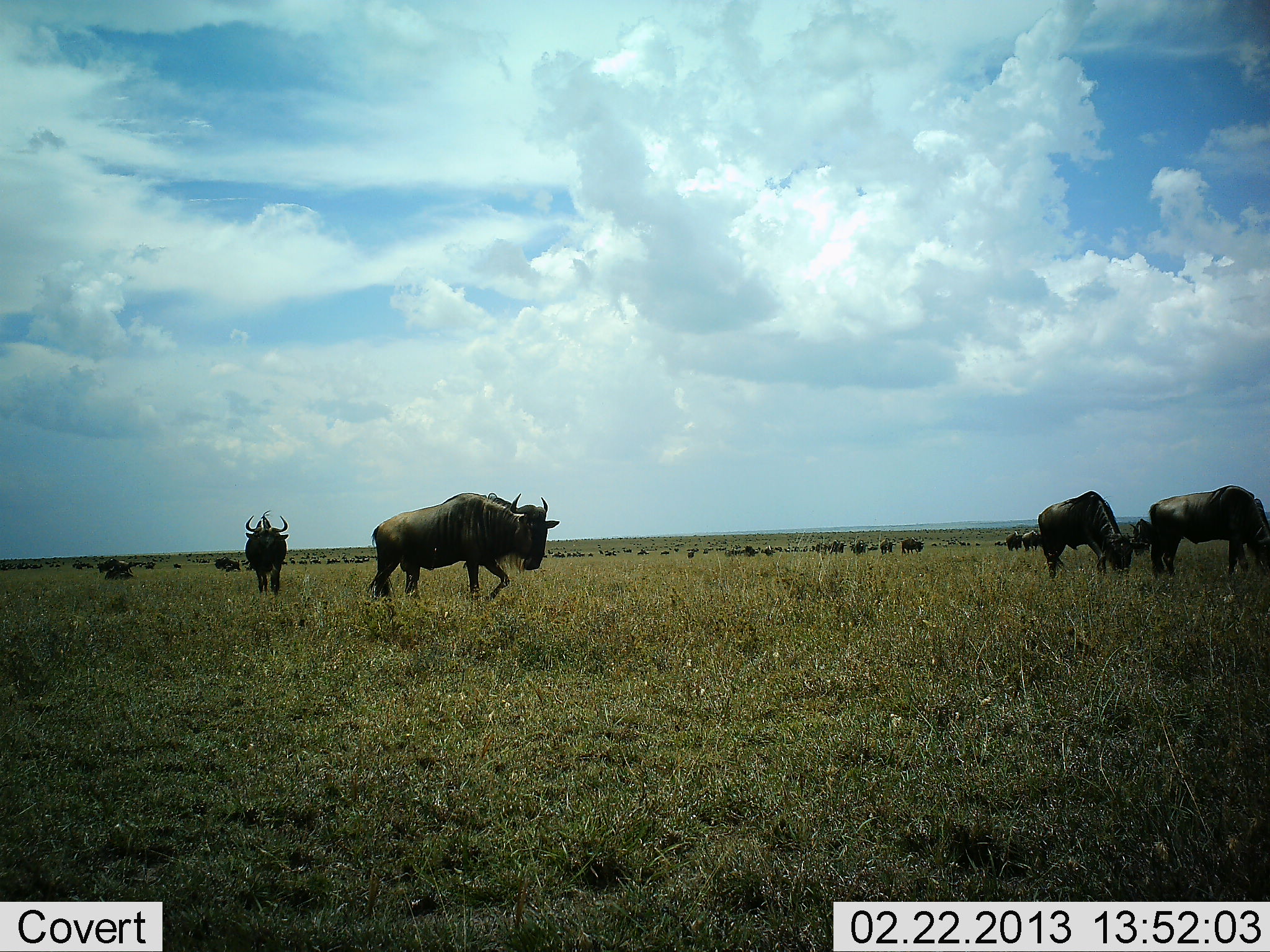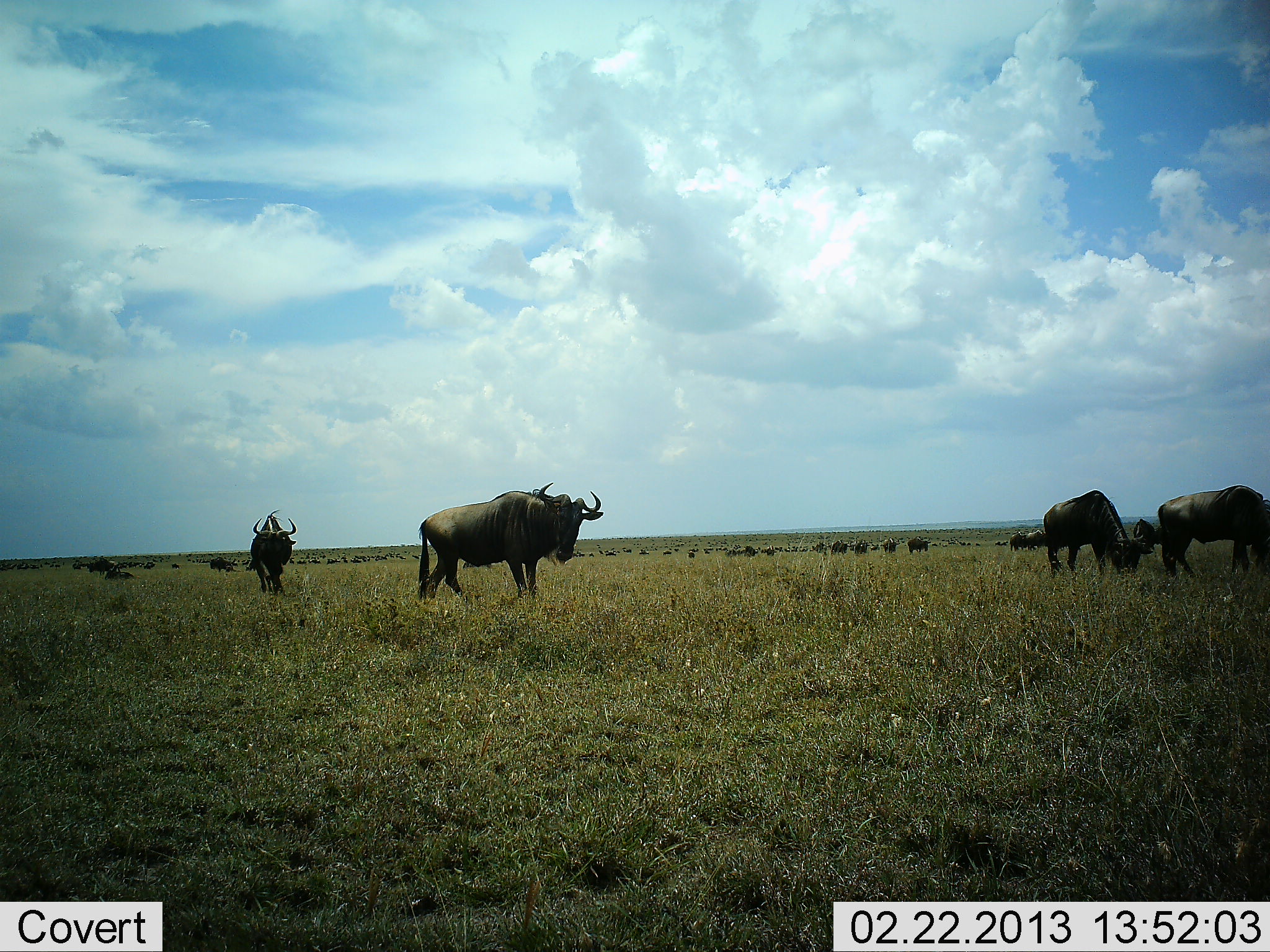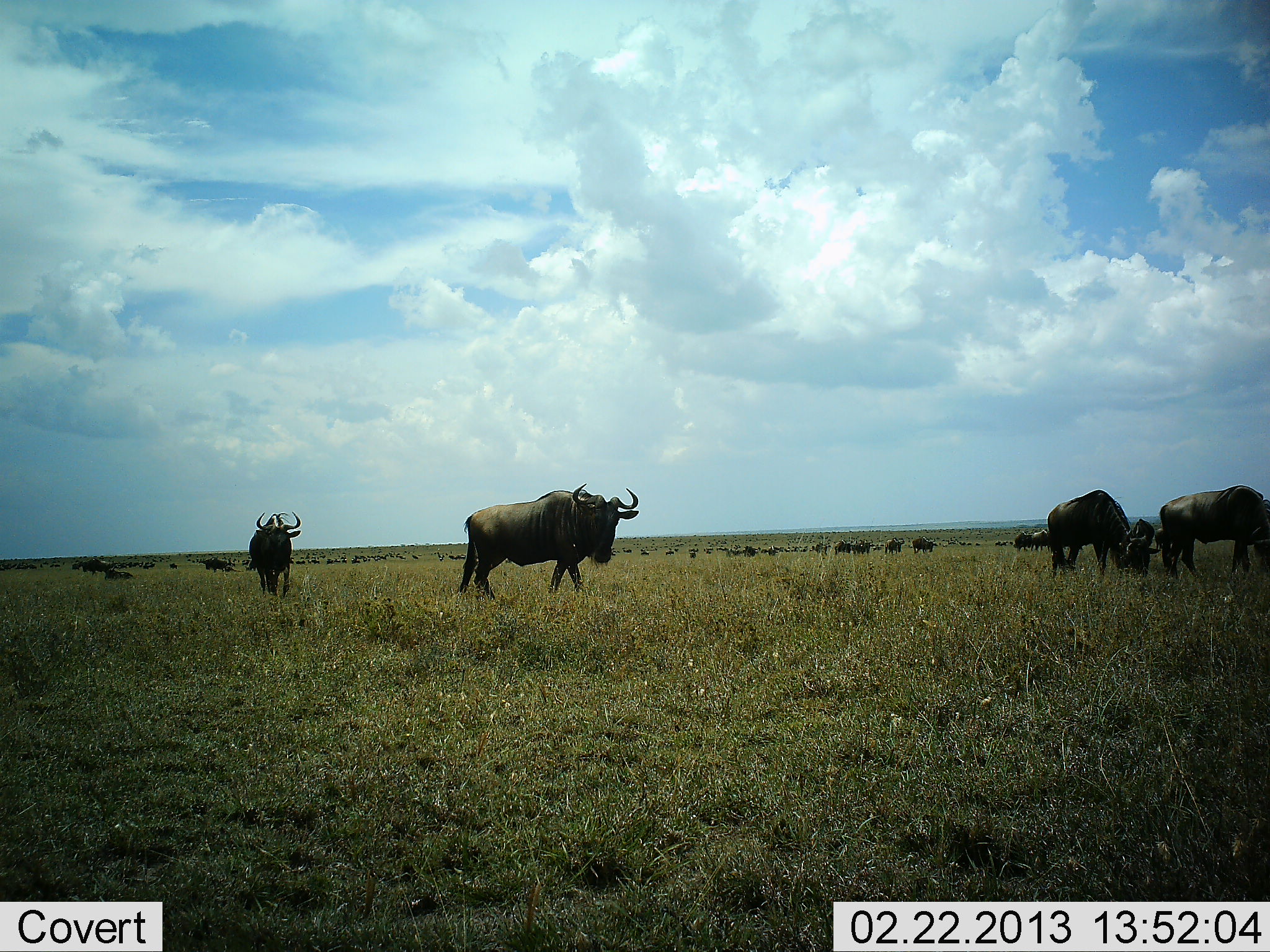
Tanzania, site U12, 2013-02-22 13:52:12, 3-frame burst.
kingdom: Animalia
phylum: Chordata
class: Mammalia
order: Artiodactyla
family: Bovidae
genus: Connochaetes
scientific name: Connochaetes taurinus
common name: blue wildebeest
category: wildebeest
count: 11-50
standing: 40%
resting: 3%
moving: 77%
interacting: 0%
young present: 0%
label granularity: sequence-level